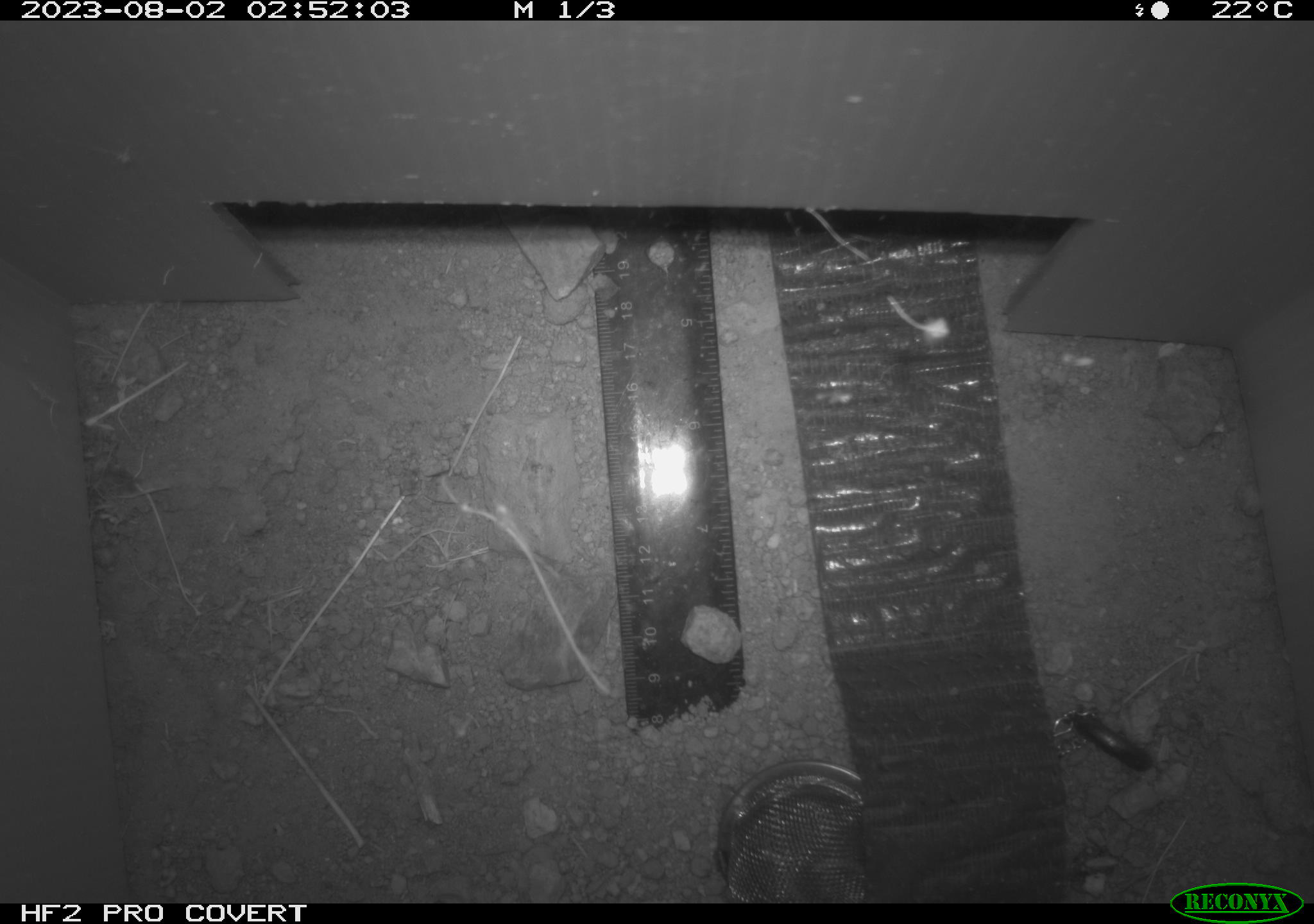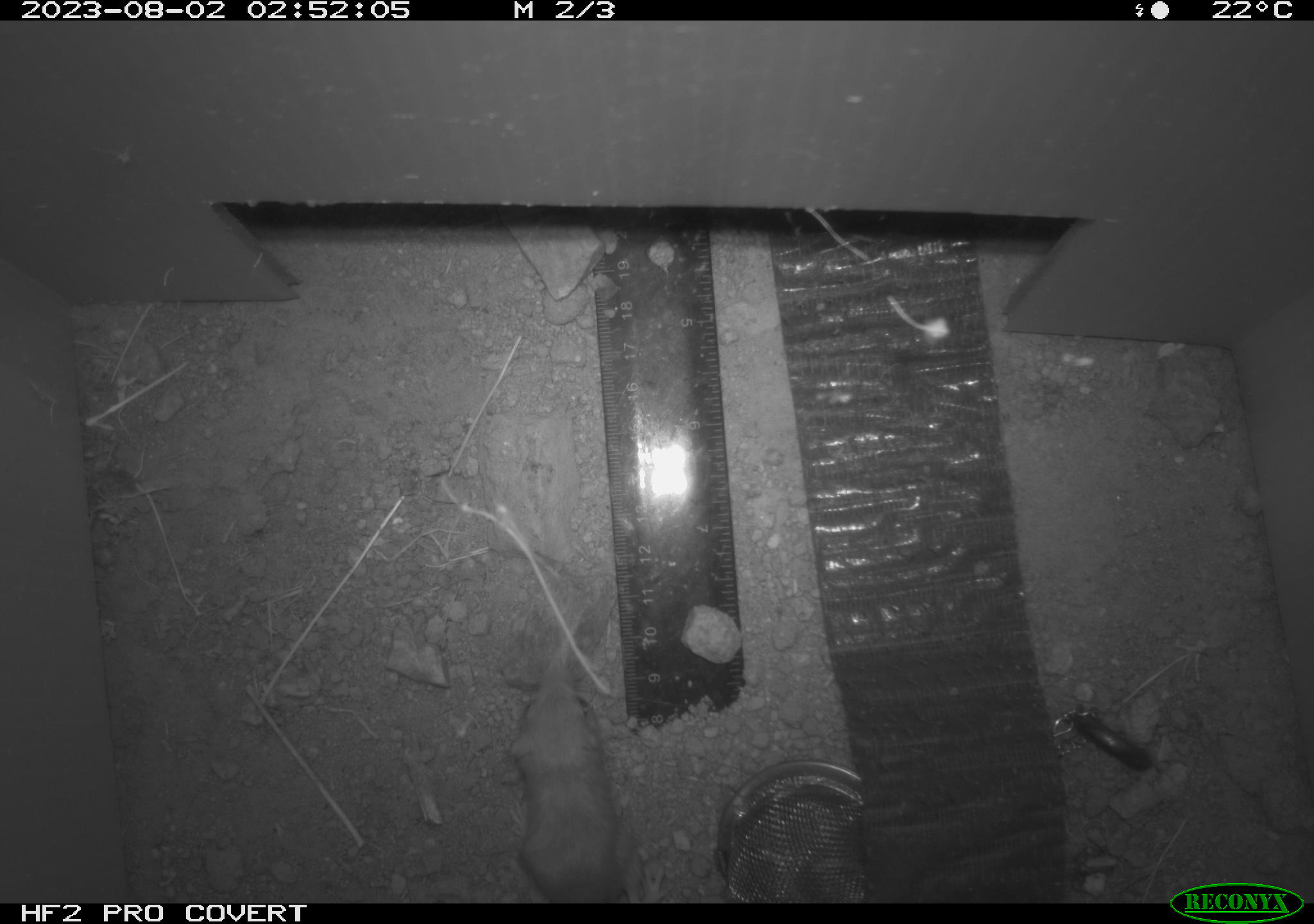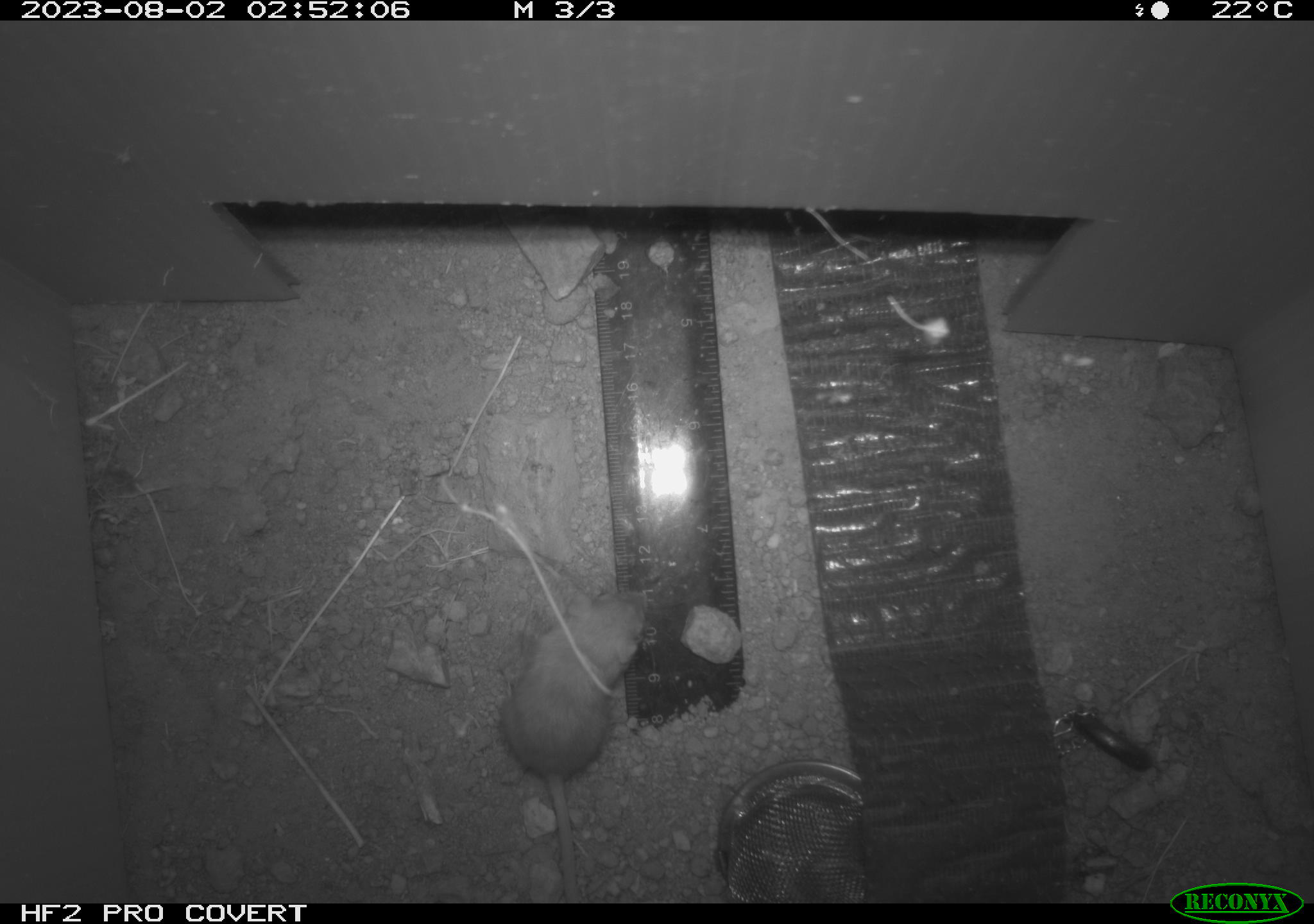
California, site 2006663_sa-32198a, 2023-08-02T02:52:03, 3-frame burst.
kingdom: Animalia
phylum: Chordata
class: Mammalia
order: Rodentia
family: Heteromyidae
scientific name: Heteromyidae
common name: kangaroo rats and pocket mice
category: heteromyidae family